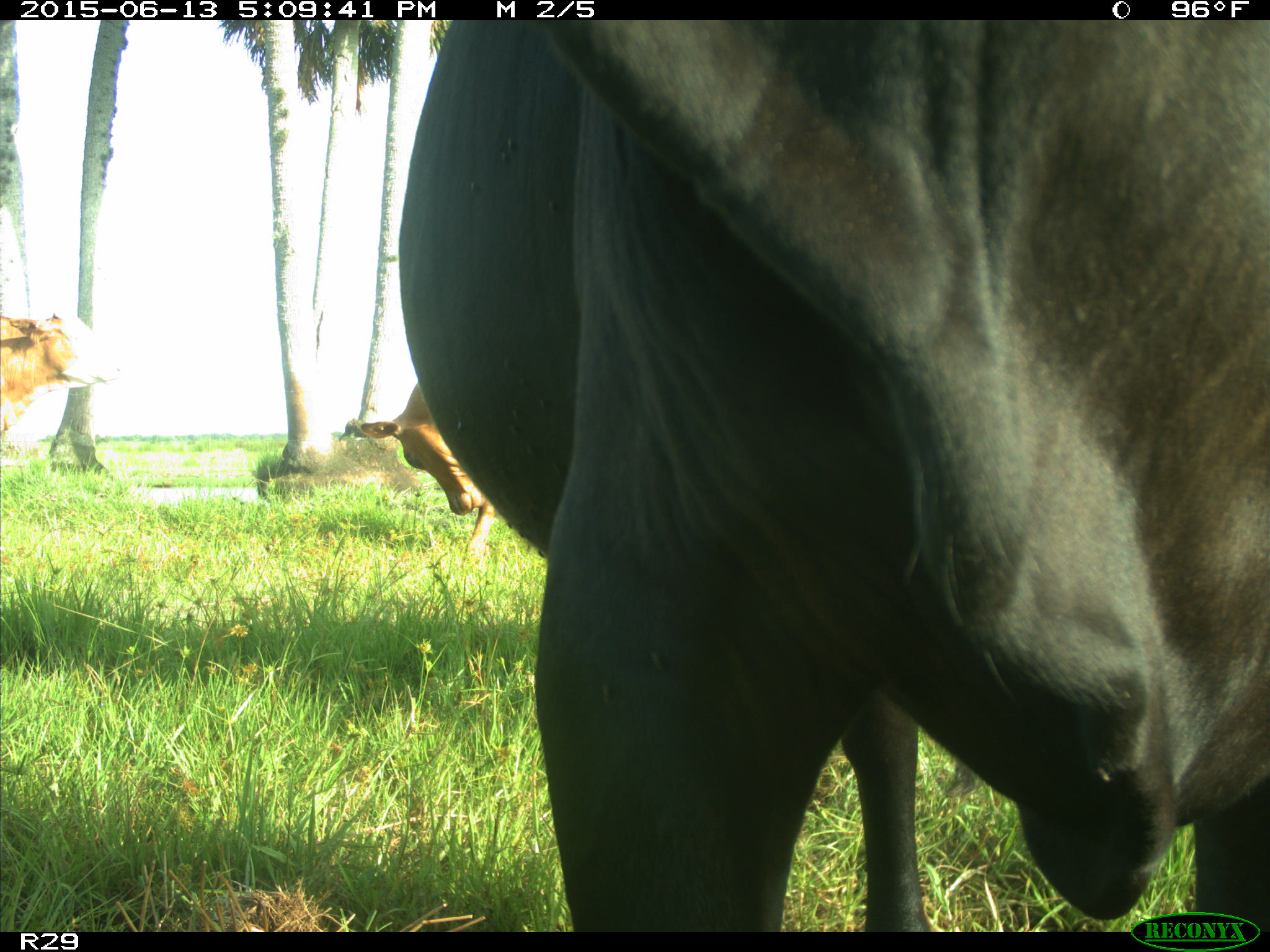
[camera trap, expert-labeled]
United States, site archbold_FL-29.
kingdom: Animalia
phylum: Chordata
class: Mammalia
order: Artiodactyla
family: Bovidae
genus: Bos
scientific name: Bos taurus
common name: domestic cow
Bos taurus (domestic cow).